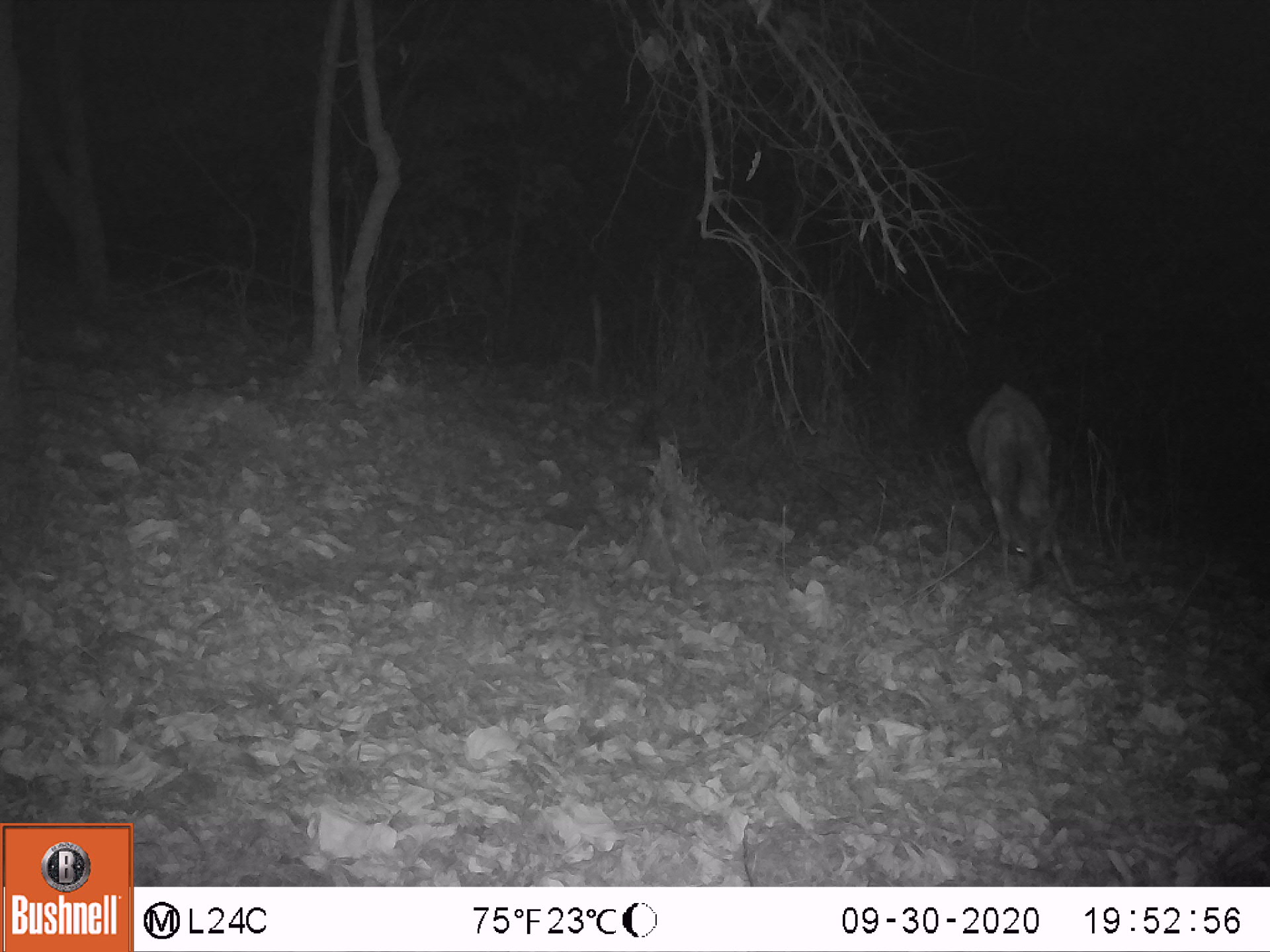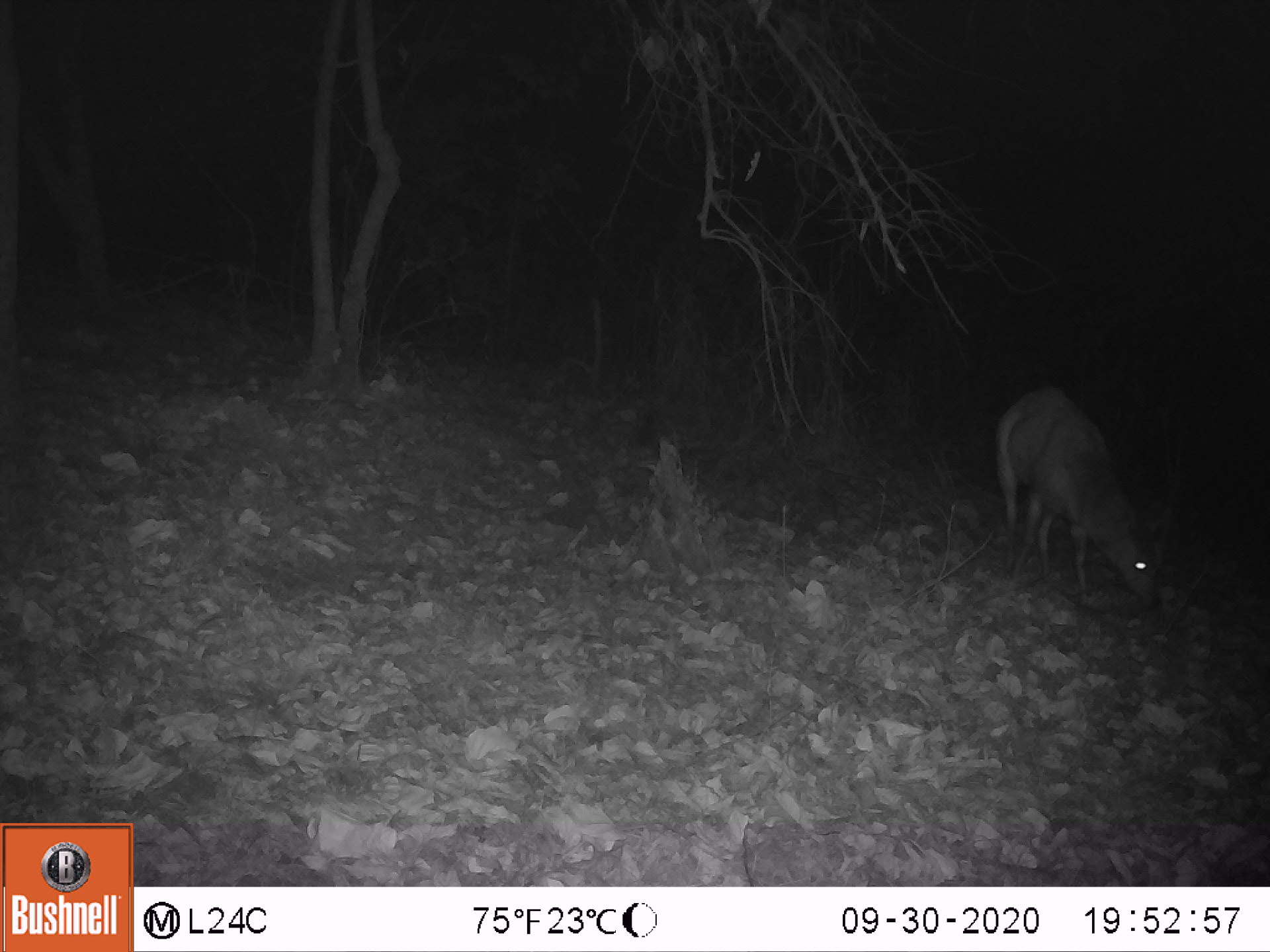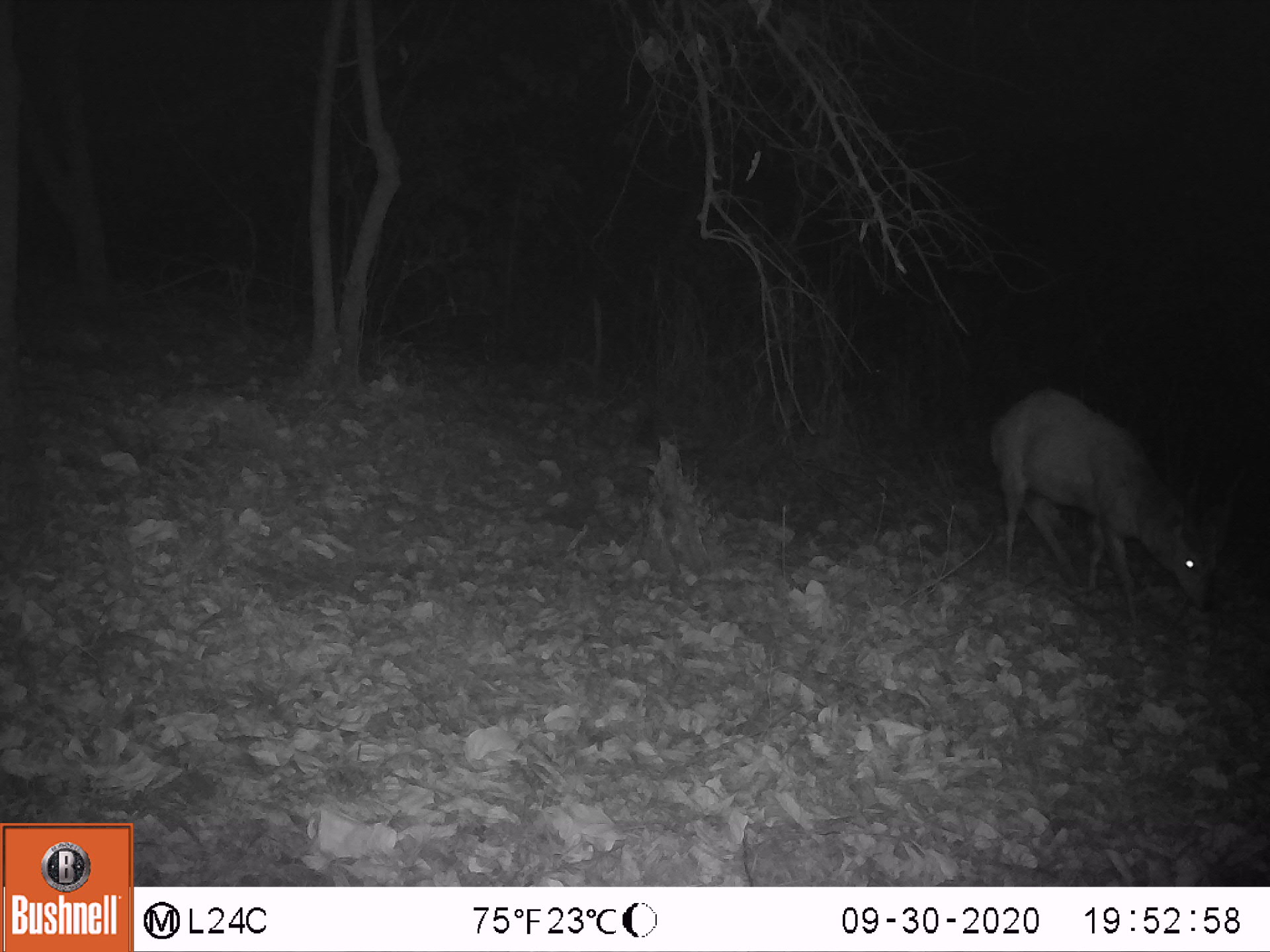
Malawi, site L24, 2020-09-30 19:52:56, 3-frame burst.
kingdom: Animalia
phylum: Chordata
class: Mammalia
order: Artiodactyla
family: Bovidae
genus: Tragelaphus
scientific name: Tragelaphus sylvaticus sylvaticus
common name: cape bushbuck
Cape bushbuck (Tragelaphus sylvaticus sylvaticus), count 1.